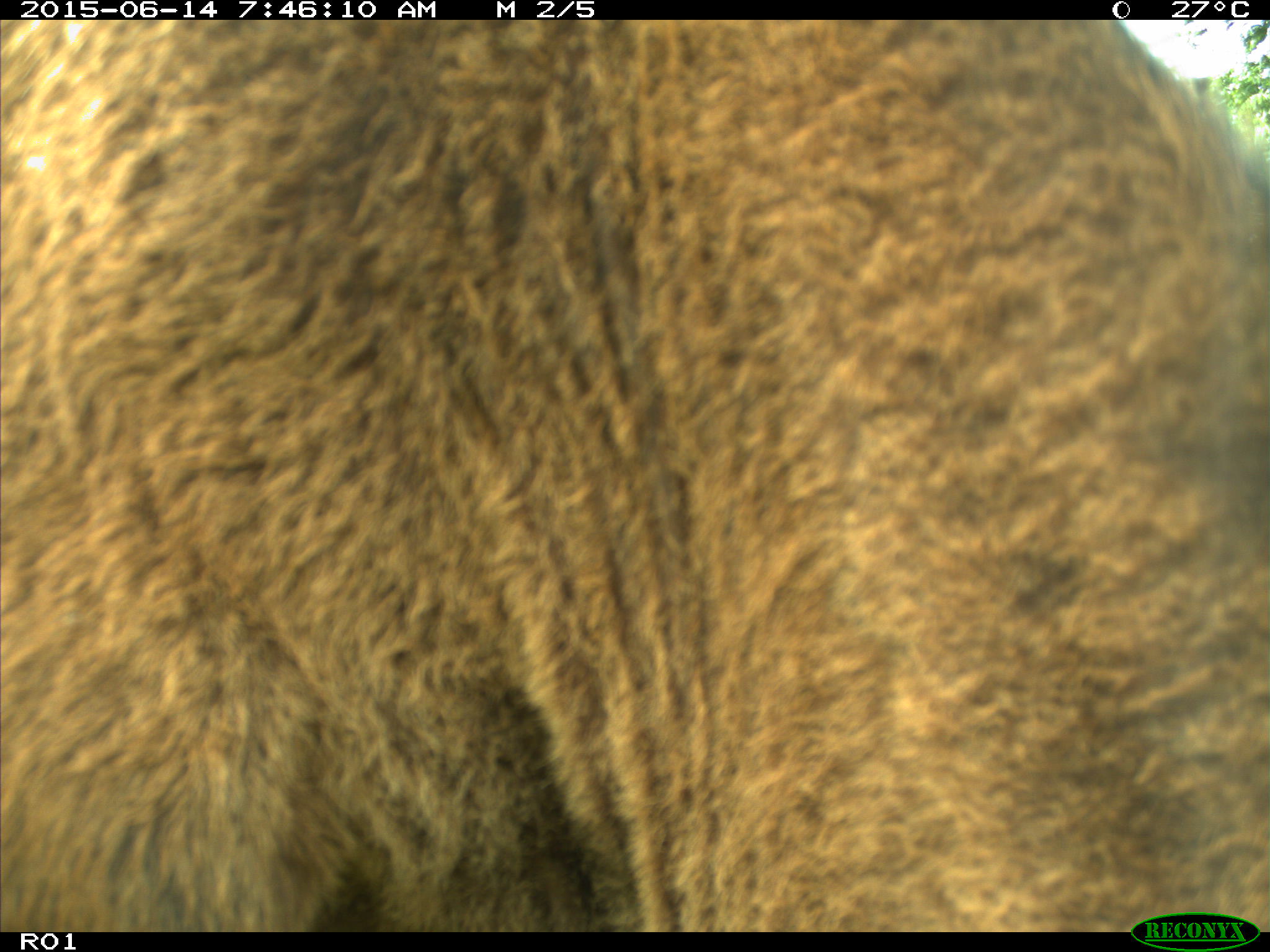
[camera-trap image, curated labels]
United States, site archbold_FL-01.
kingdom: Animalia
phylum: Chordata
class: Mammalia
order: Artiodactyla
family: Bovidae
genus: Bos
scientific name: Bos taurus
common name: domestic cow